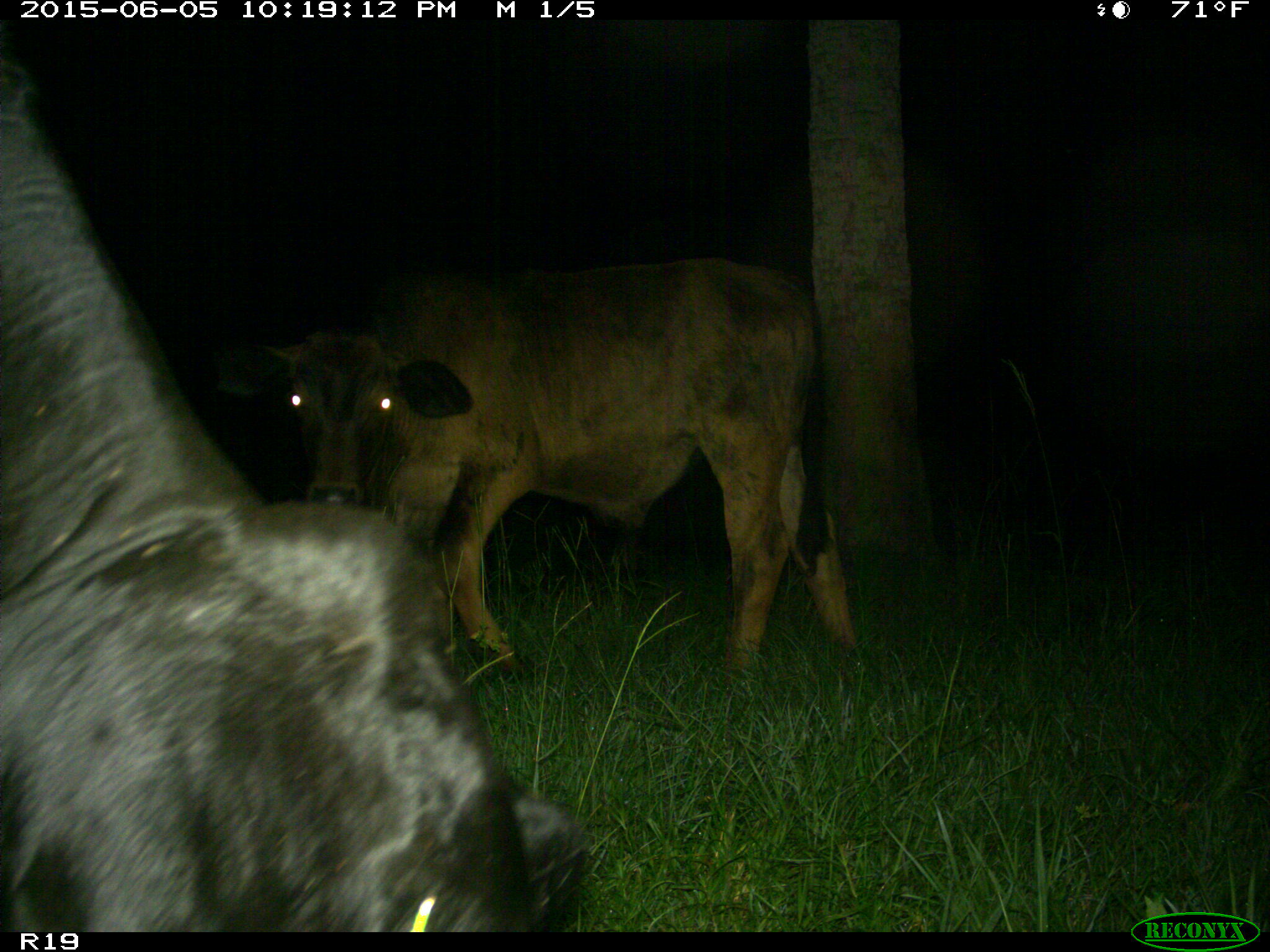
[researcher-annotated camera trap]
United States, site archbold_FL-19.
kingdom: Animalia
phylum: Chordata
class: Mammalia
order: Artiodactyla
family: Bovidae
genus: Bos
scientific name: Bos taurus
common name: domestic cow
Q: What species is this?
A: Bos taurus (domestic cow).